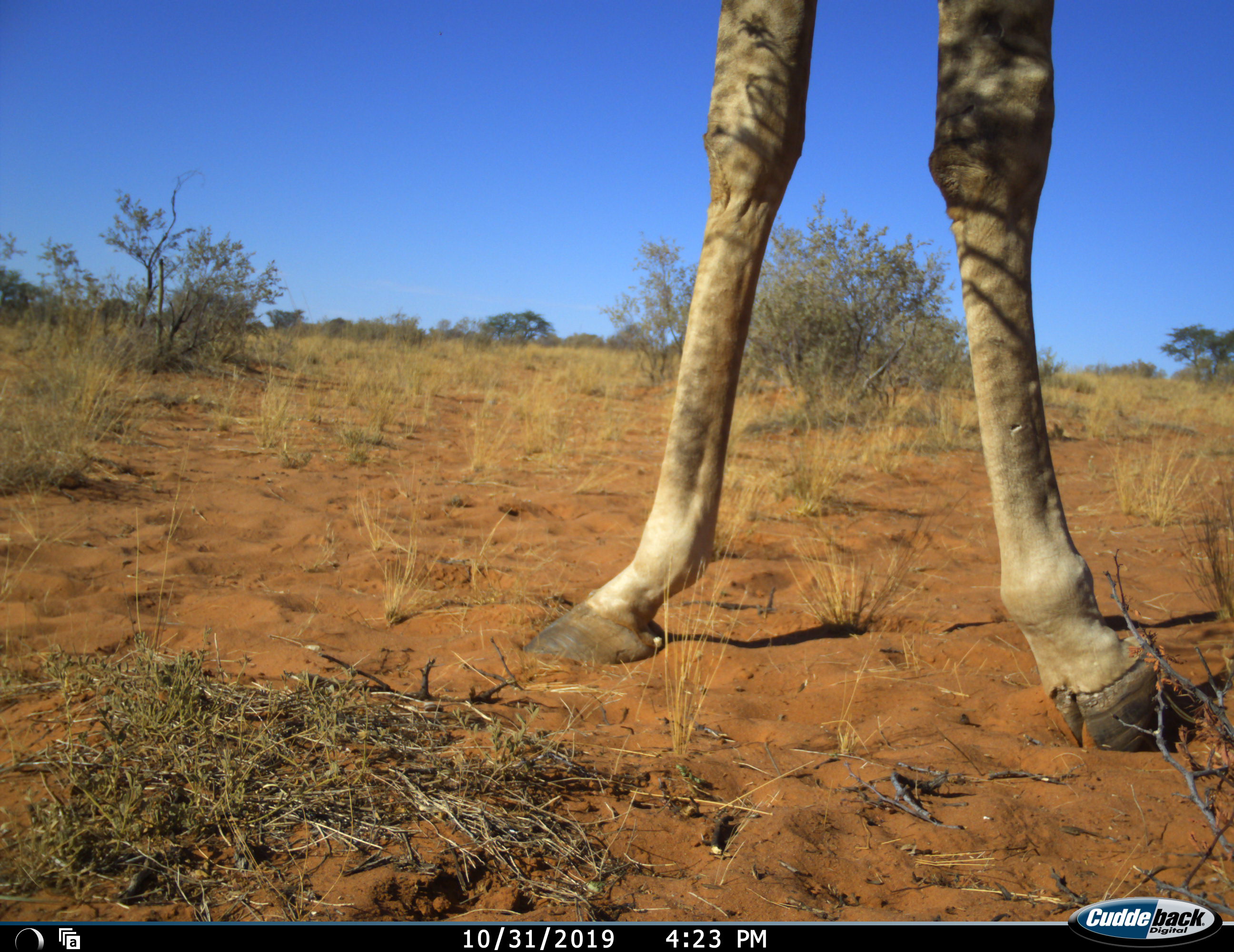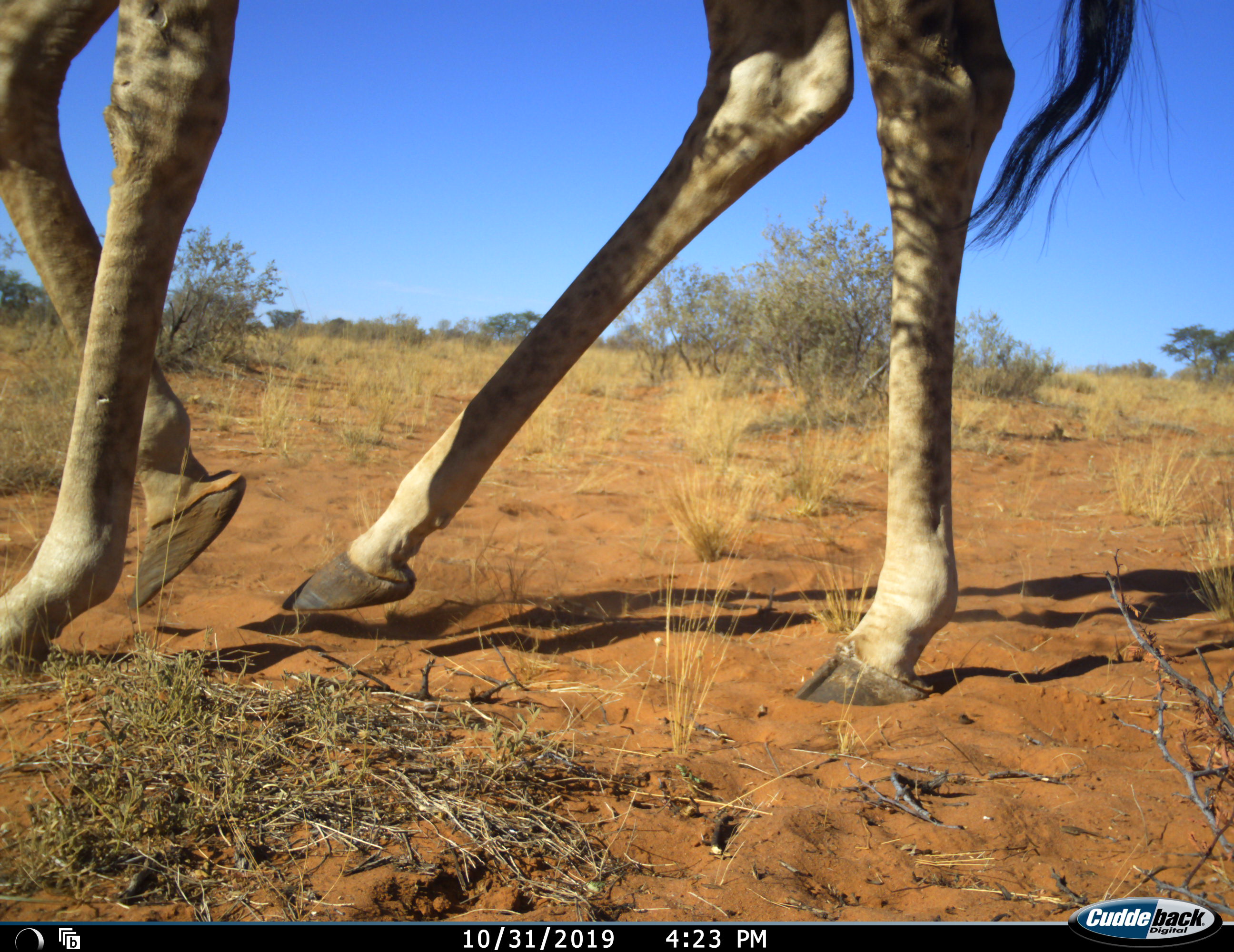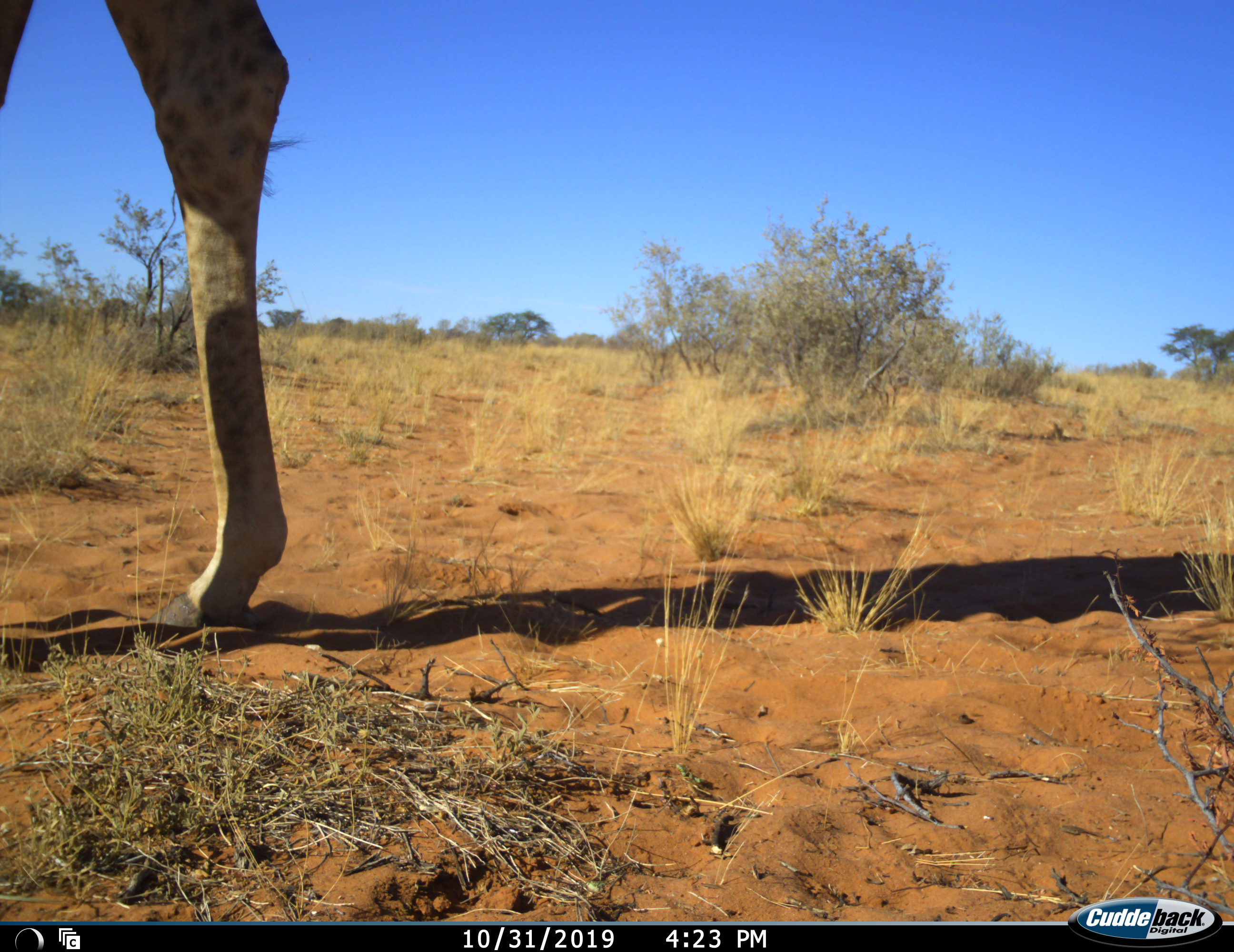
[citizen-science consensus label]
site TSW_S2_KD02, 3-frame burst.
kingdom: Animalia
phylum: Chordata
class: Mammalia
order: Artiodactyla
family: Giraffidae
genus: Giraffa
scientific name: Giraffa camelopardalis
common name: giraffe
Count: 1.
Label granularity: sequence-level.